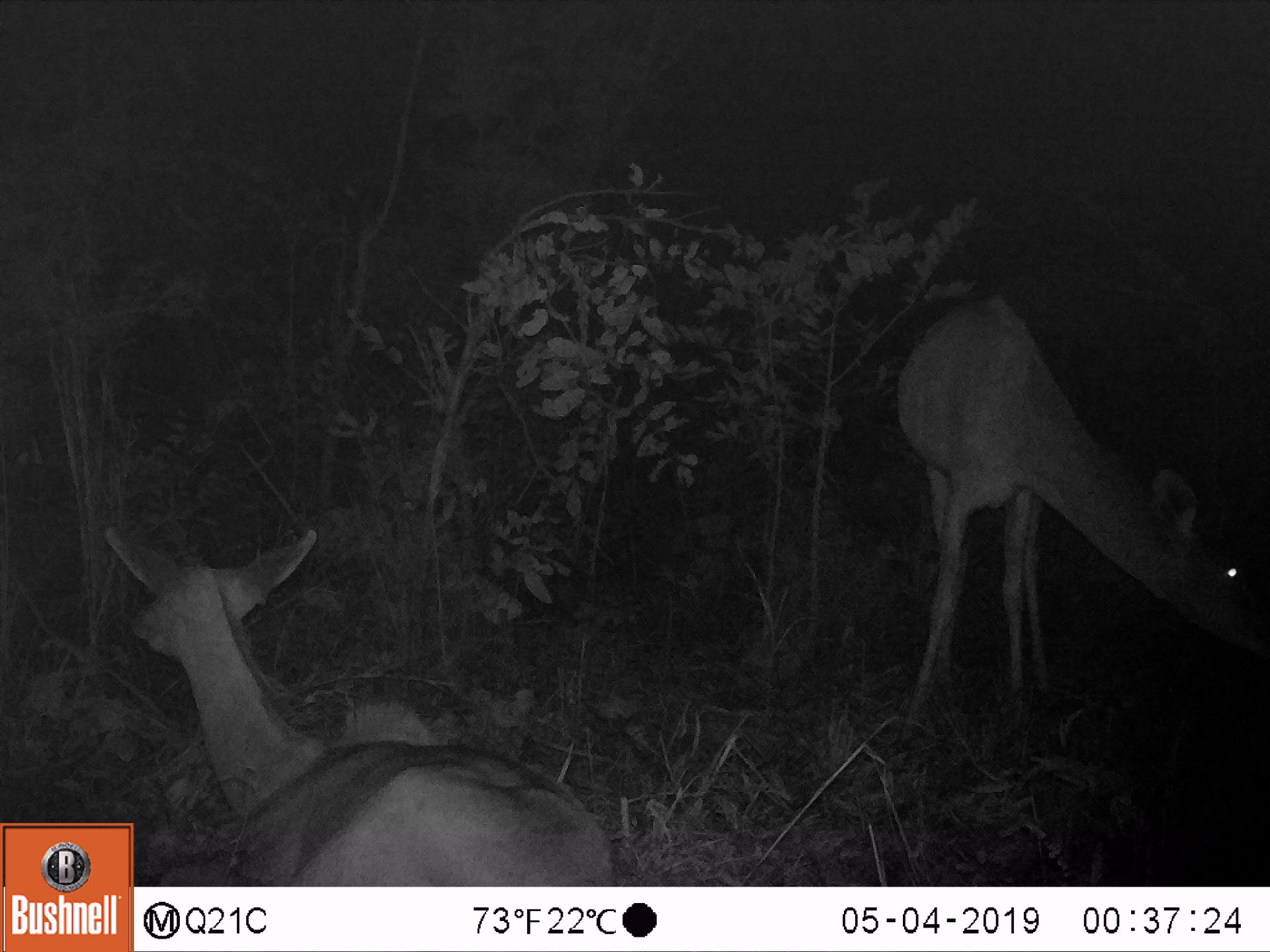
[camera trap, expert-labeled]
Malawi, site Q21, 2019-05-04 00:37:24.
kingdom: Animalia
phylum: Chordata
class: Mammalia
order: Artiodactyla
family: Bovidae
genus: Tragelaphus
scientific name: Tragelaphus strepsiceros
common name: greater kudu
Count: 2.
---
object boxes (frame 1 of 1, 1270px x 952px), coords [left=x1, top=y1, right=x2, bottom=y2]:
greater kudu: [left=884, top=280, right=1270, bottom=758]; [left=83, top=499, right=599, bottom=819]